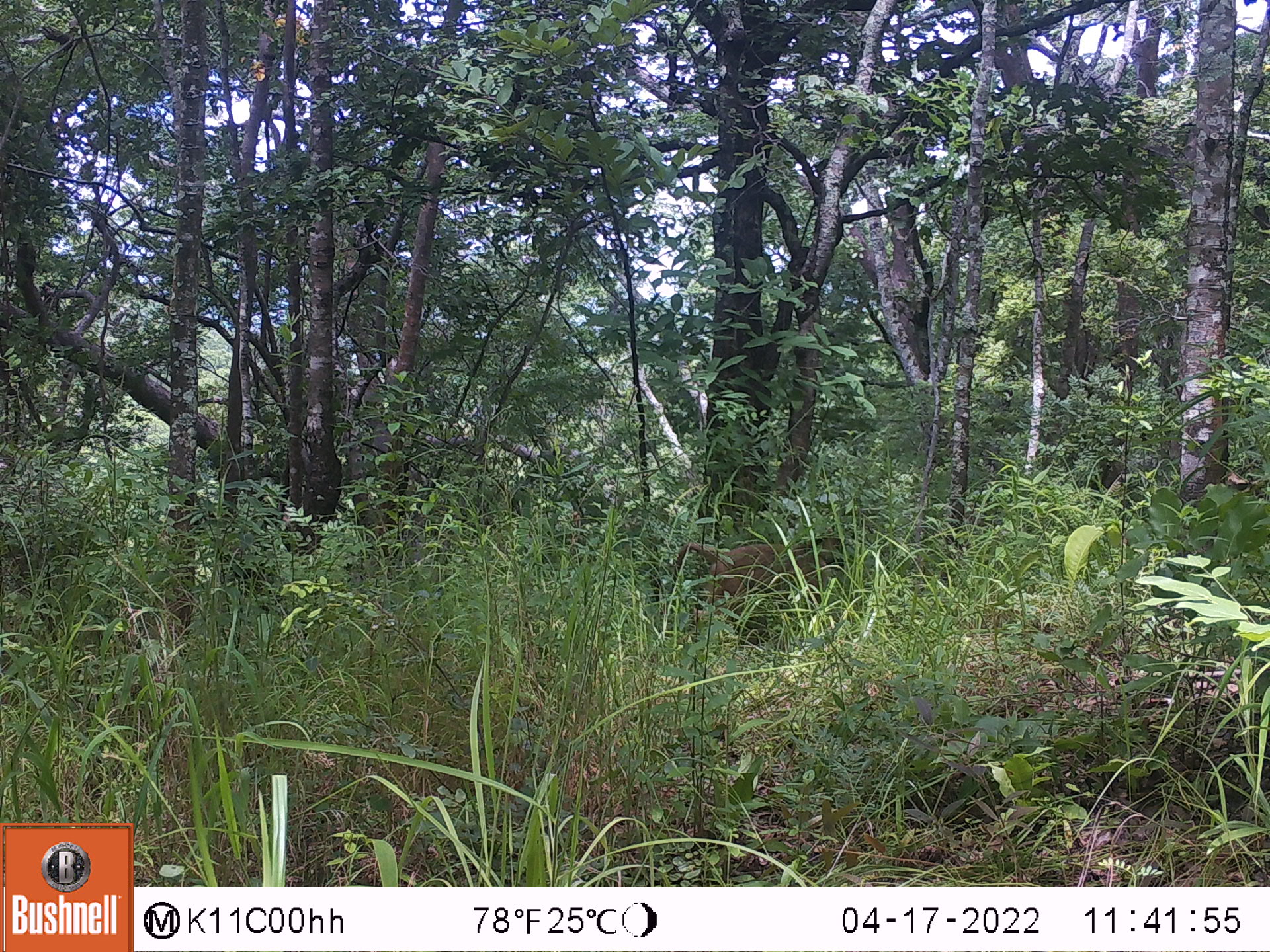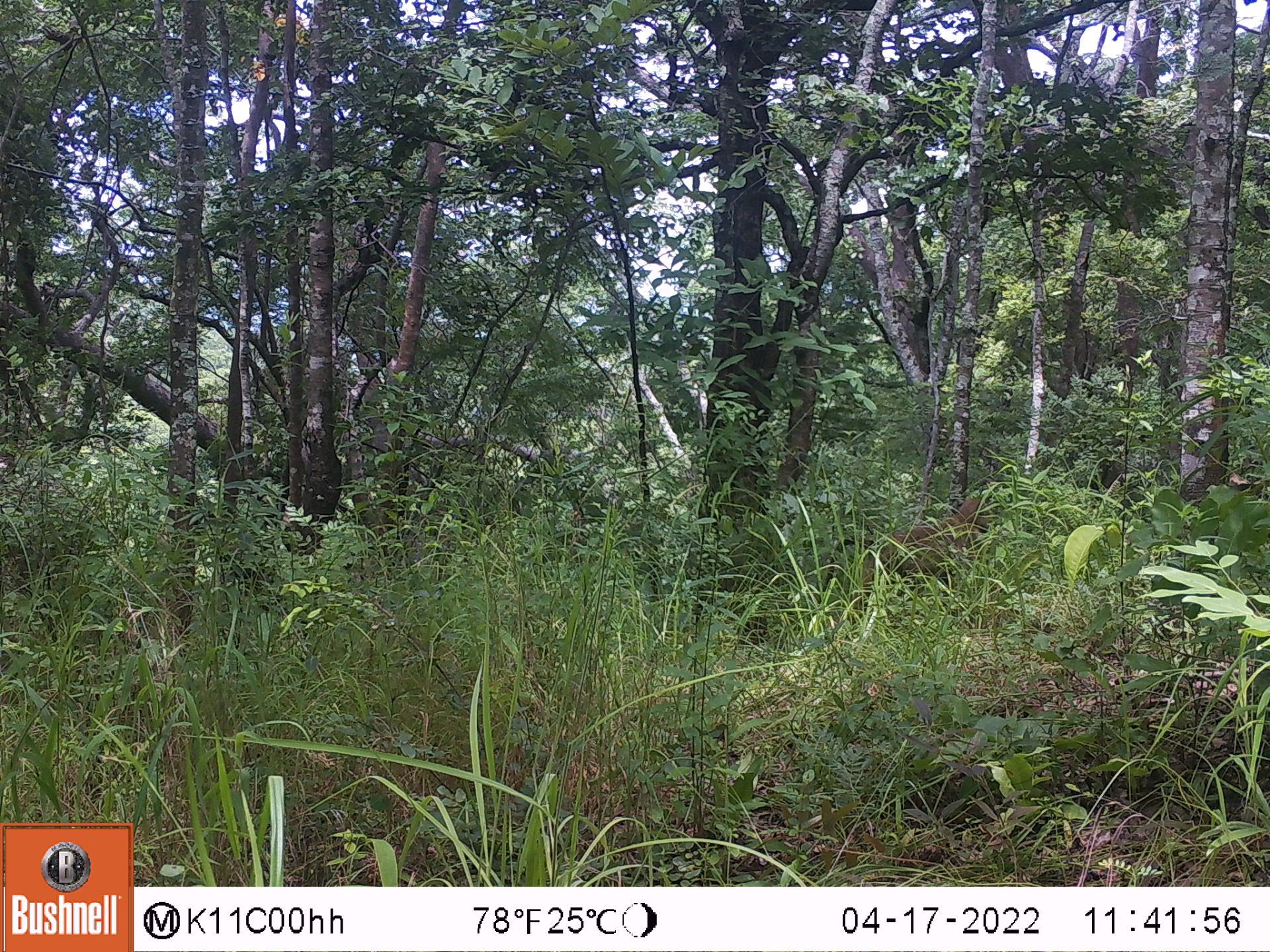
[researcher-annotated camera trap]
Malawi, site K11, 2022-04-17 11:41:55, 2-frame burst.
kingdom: Animalia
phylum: Chordata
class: Mammalia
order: Primates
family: Cercopithecidae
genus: Papio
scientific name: Papio cynocephalus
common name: yellow baboon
Yellow baboon (Papio cynocephalus), count 1.